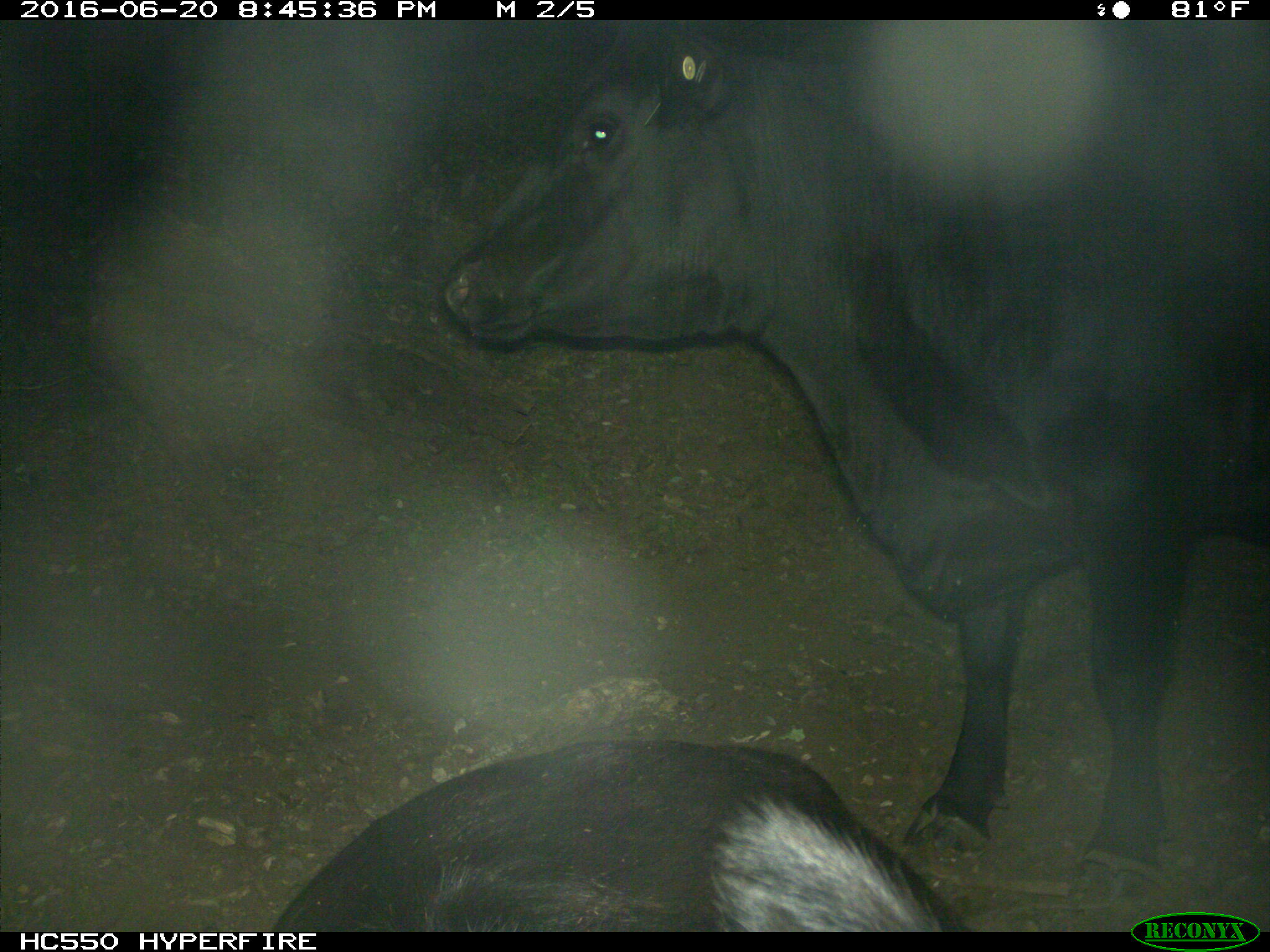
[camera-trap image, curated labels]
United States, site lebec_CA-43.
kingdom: Animalia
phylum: Chordata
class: Mammalia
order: Artiodactyla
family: Bovidae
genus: Bos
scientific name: Bos taurus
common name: domestic cow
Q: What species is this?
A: Bos taurus (domestic cow).